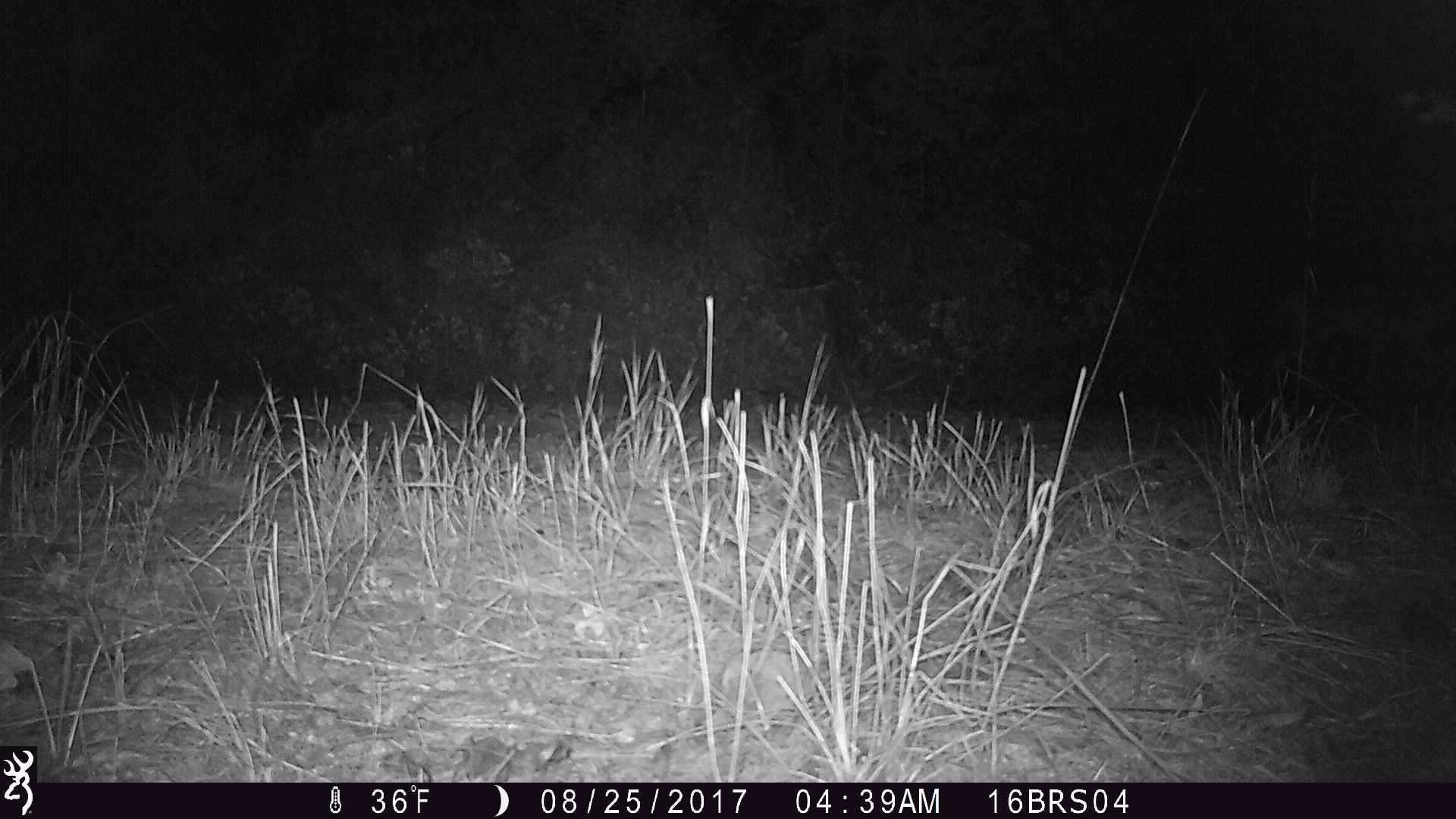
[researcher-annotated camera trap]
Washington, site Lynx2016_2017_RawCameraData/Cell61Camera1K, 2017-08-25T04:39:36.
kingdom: Animalia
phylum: Chordata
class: Mammalia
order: Carnivora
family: Canidae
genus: Canis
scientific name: Canis latrans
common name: coyote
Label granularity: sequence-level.